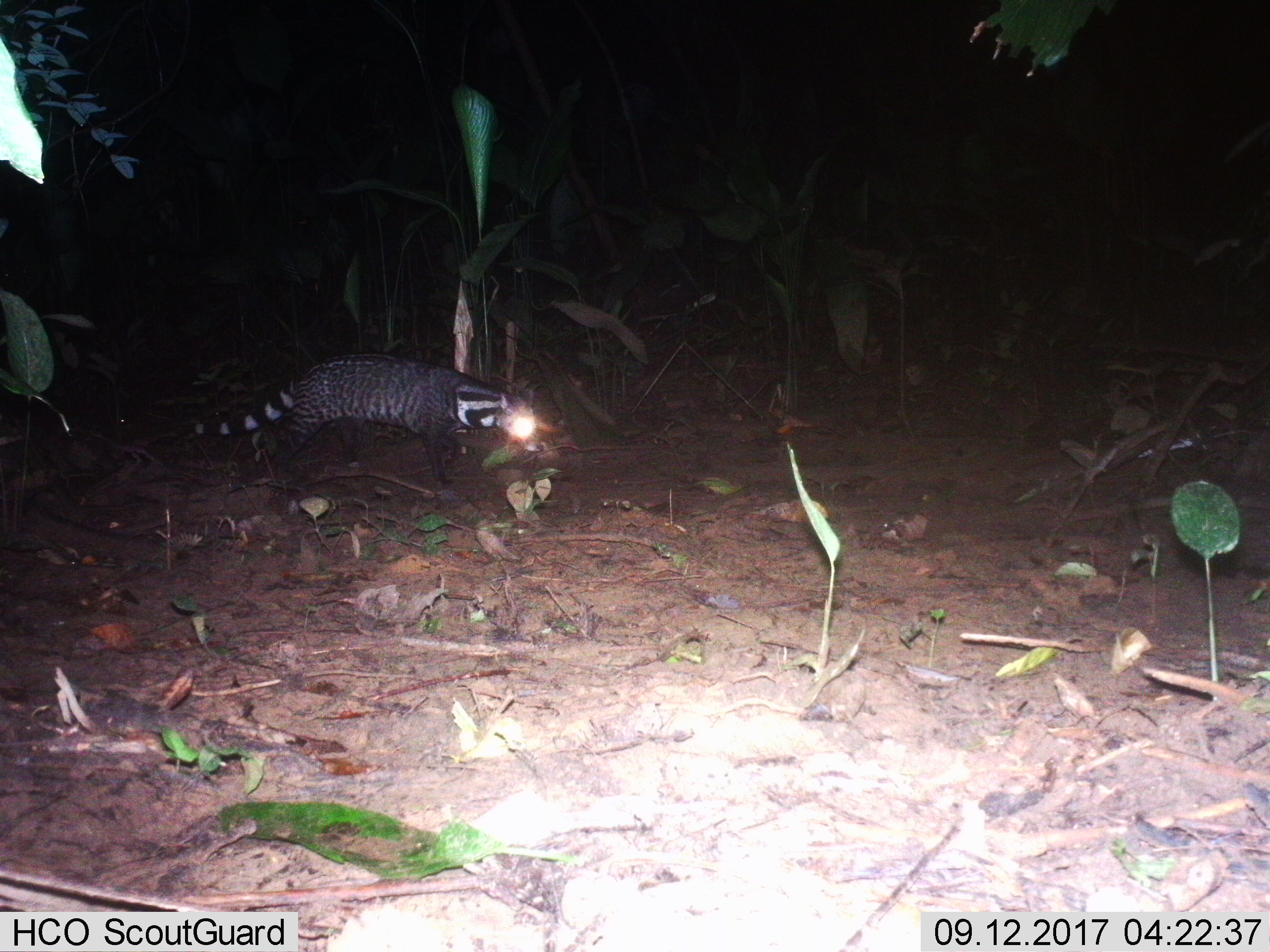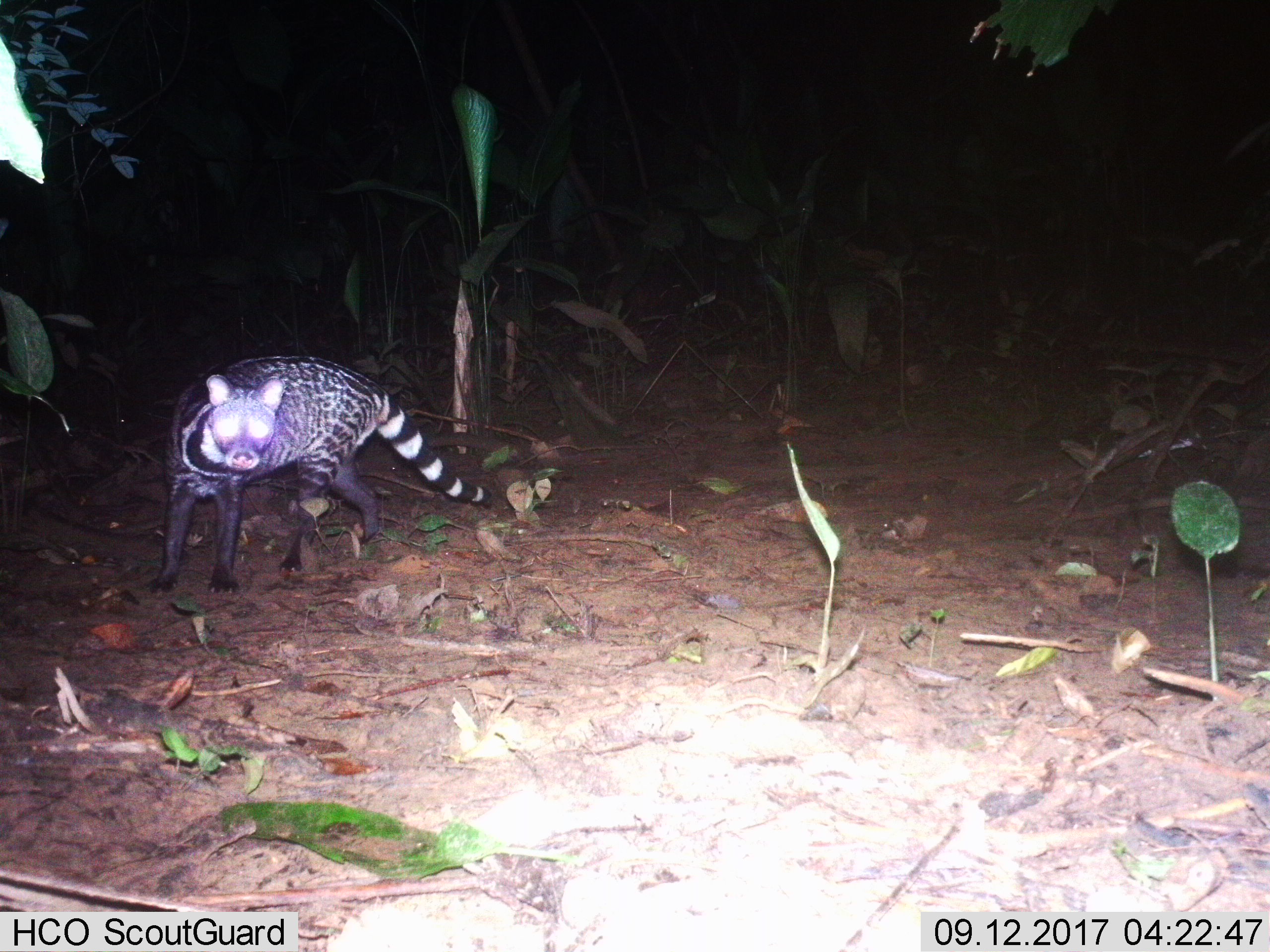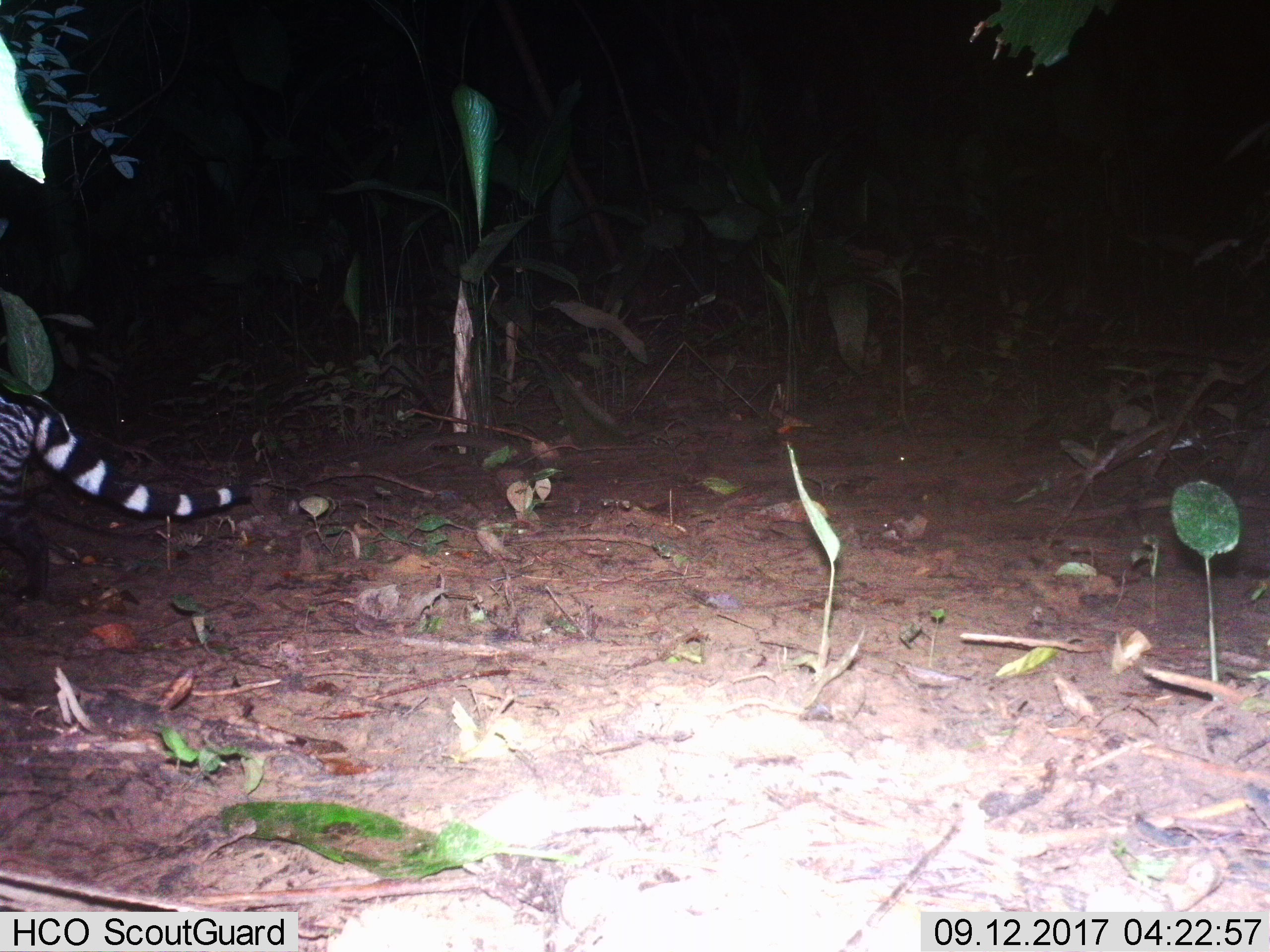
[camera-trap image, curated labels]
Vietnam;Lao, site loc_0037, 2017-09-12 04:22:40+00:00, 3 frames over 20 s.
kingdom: Animalia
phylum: Chordata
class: Mammalia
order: Carnivora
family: Viverridae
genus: Viverra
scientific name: Viverra zibetha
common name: large indian civet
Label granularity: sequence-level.